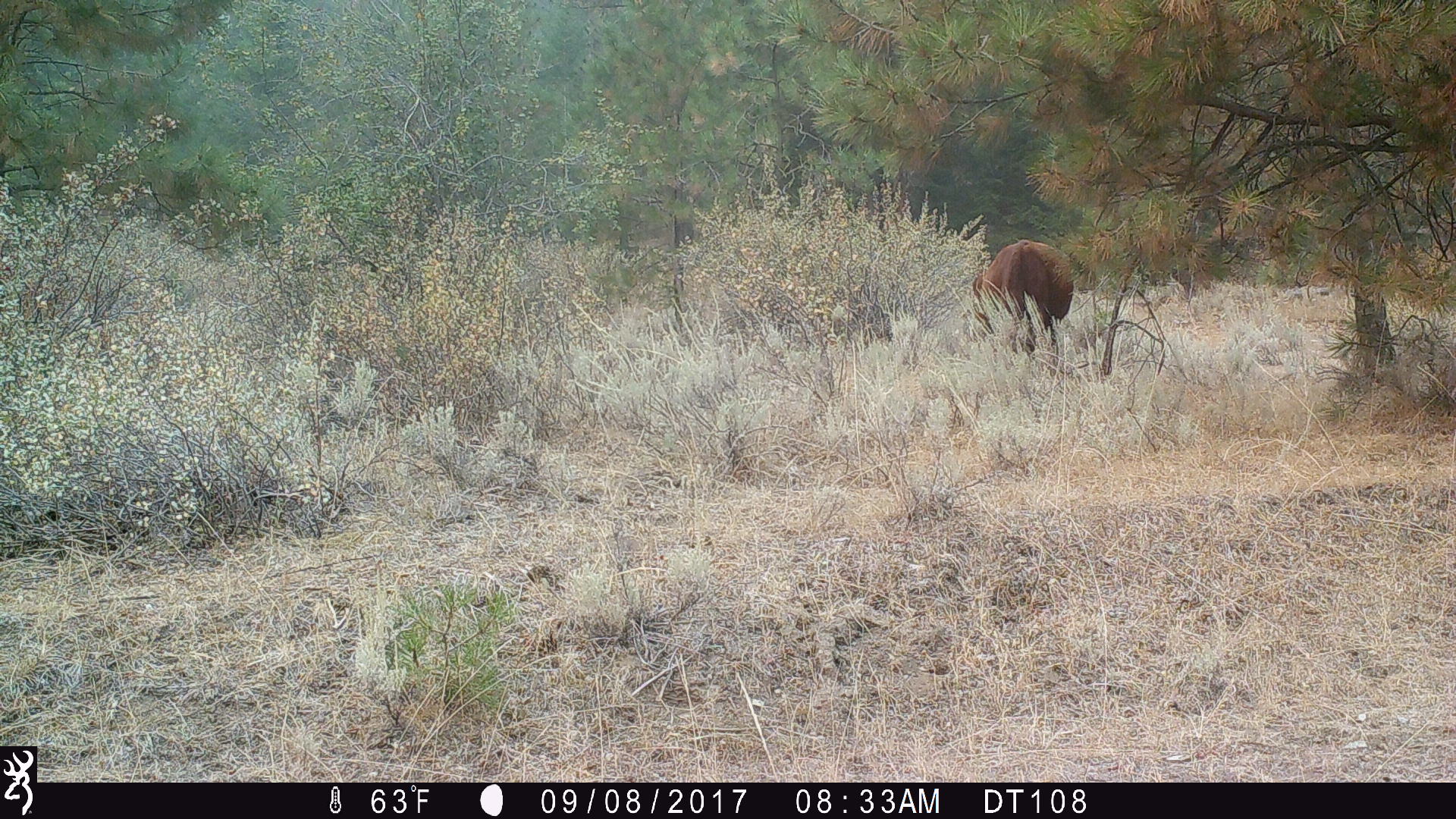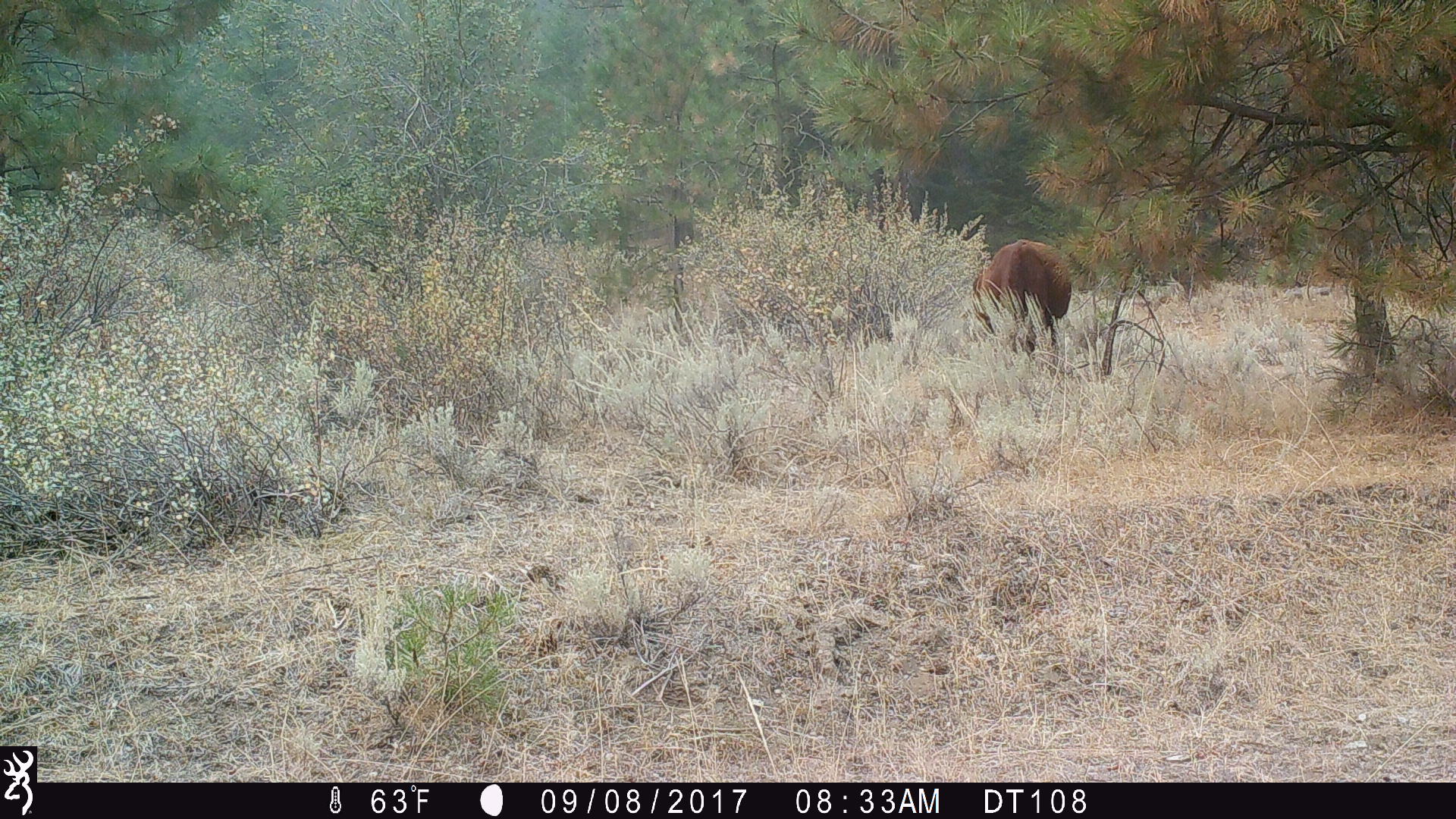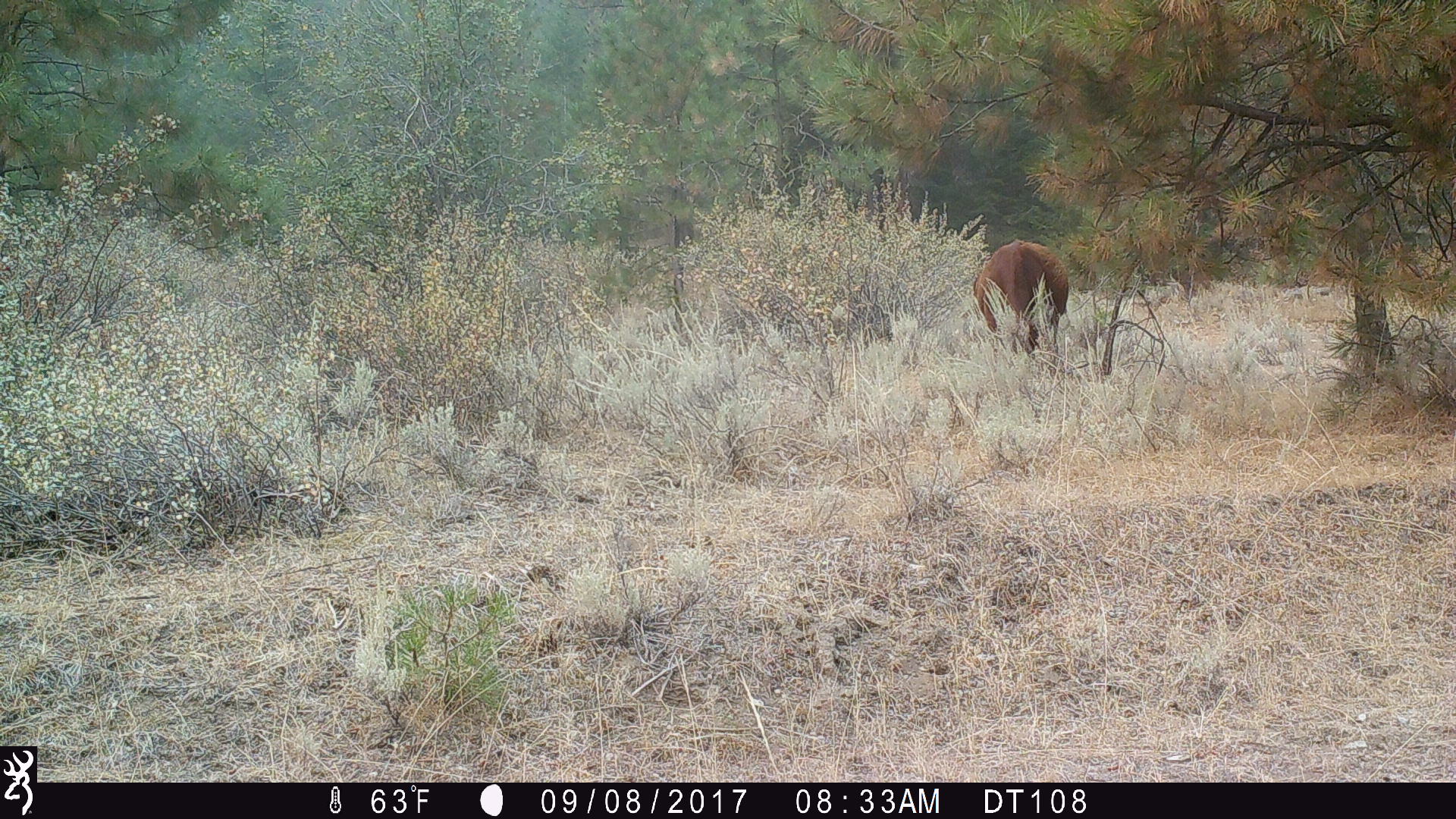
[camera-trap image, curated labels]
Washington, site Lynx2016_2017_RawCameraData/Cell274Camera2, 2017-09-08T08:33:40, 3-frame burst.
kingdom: Animalia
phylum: Chordata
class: Mammalia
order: Artiodactyla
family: Bovidae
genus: Bos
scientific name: Bos taurus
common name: domestic cattle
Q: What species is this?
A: Domestic cattle (Bos taurus).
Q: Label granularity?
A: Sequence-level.